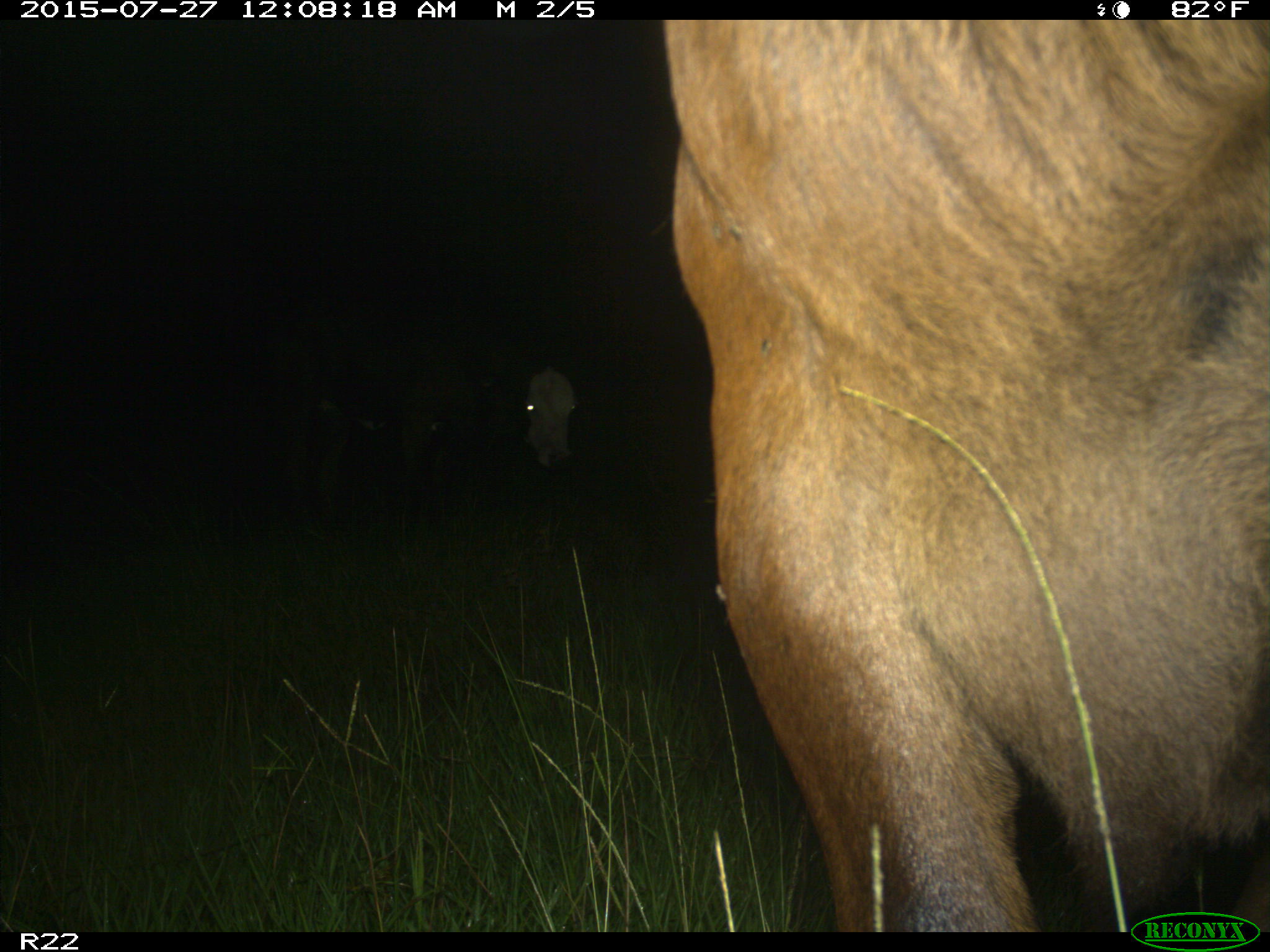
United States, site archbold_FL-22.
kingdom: Animalia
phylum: Chordata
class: Mammalia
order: Artiodactyla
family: Bovidae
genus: Bos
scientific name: Bos taurus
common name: domestic cow